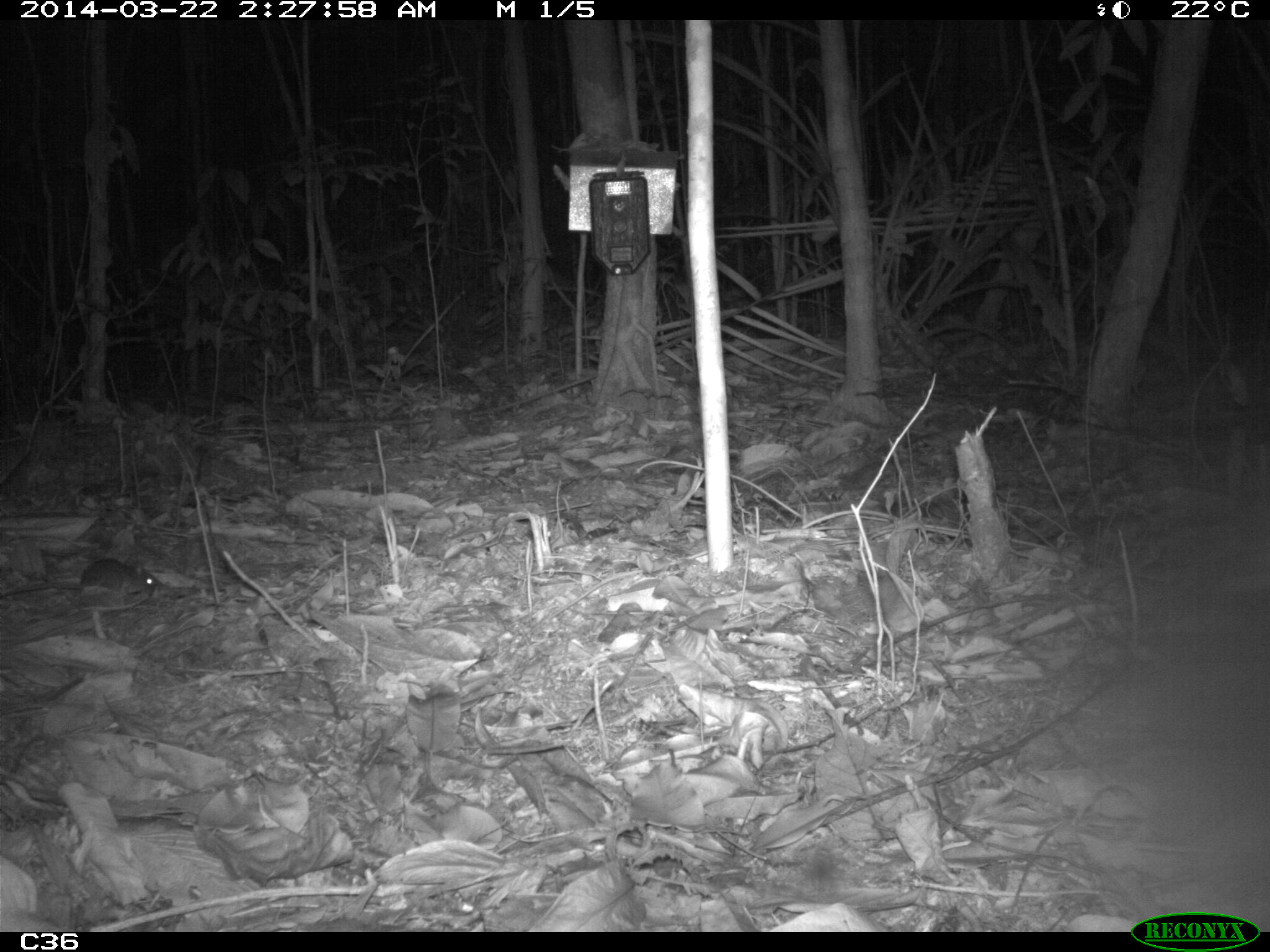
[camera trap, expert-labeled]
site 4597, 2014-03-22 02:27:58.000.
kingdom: Animalia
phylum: Chordata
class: Mammalia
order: Rodentia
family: Muridae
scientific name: Muridae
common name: mice, rats, and gerbils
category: unknown mouse or rat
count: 1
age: adult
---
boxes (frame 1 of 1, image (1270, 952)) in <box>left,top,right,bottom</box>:
unknown mouse or rat: <box>0,555,159,597</box>